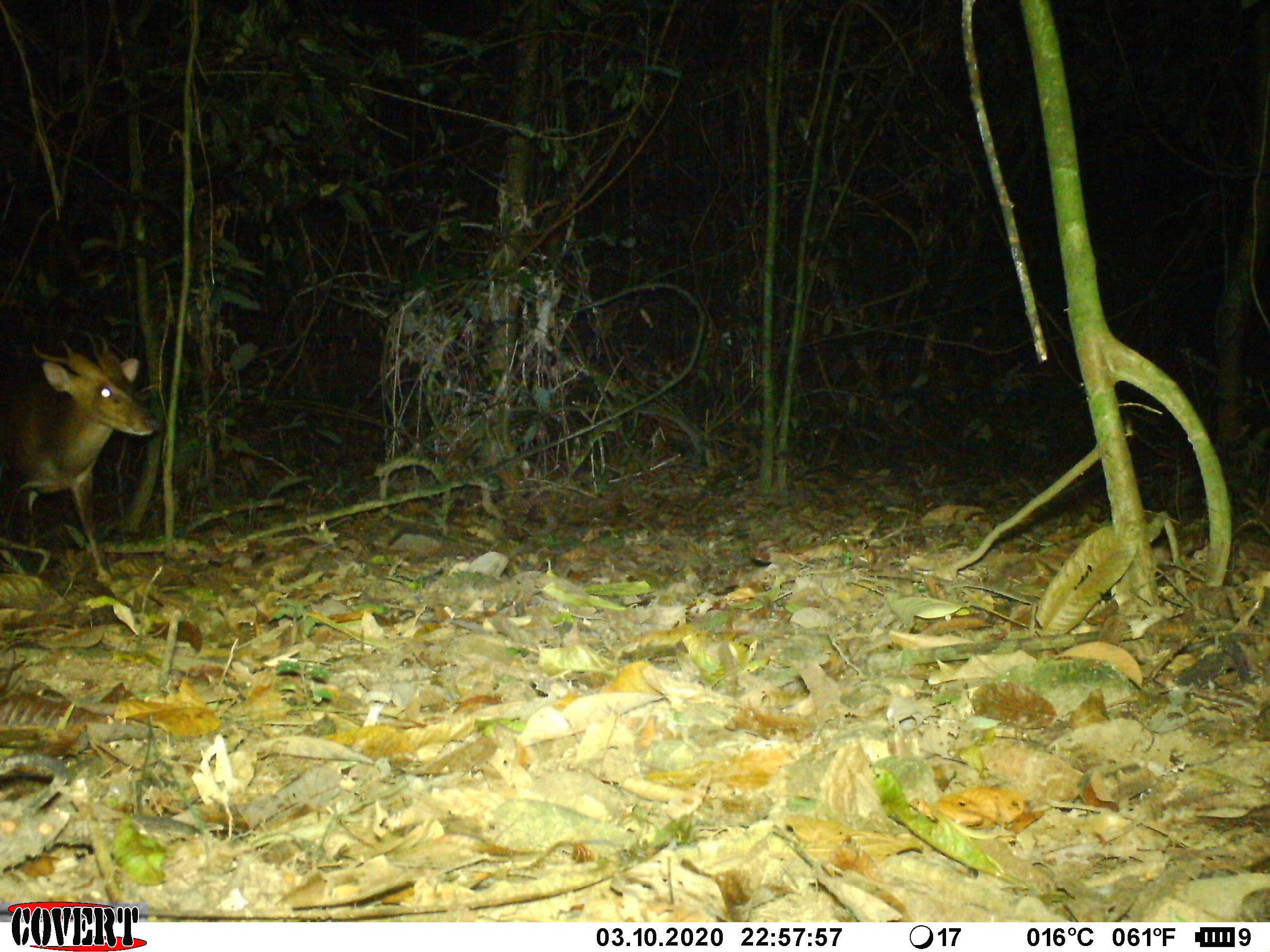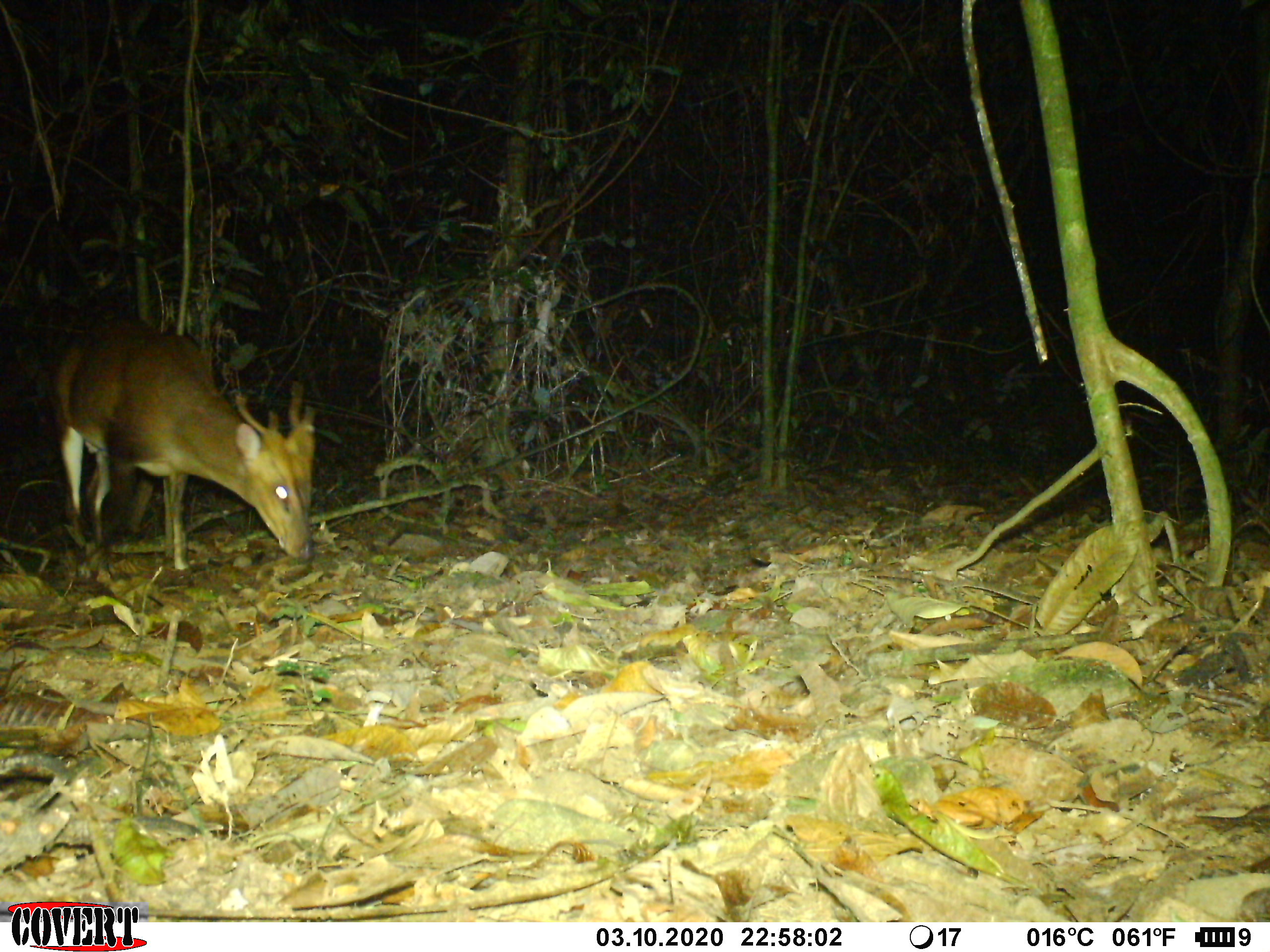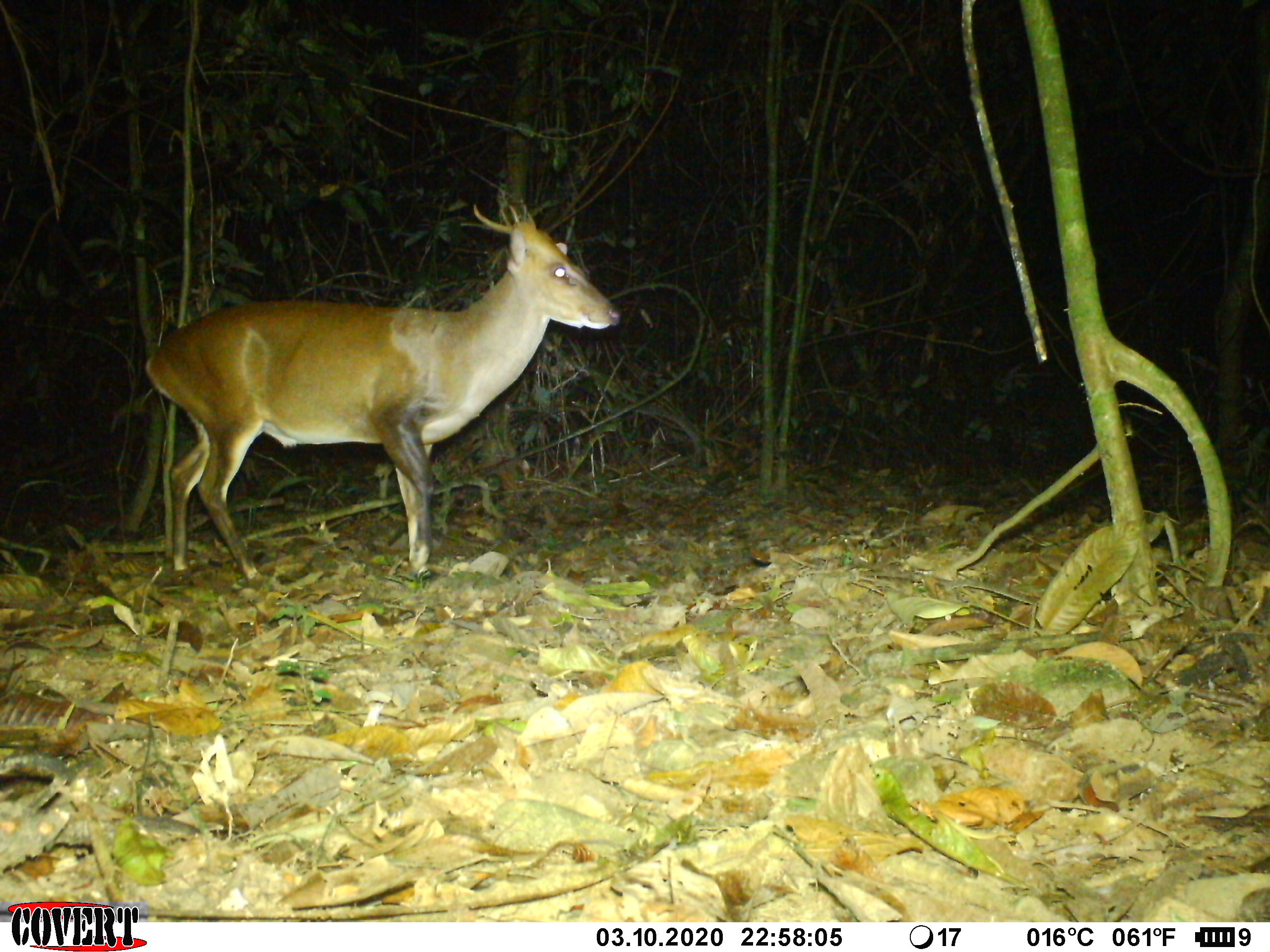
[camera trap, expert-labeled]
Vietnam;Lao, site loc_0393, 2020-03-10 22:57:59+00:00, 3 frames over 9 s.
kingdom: Animalia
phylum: Chordata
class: Mammalia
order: Artiodactyla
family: Cervidae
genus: Muntiacus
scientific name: Muntiacus vuquangensis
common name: large-antlered muntjac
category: large antlered muntjac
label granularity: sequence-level